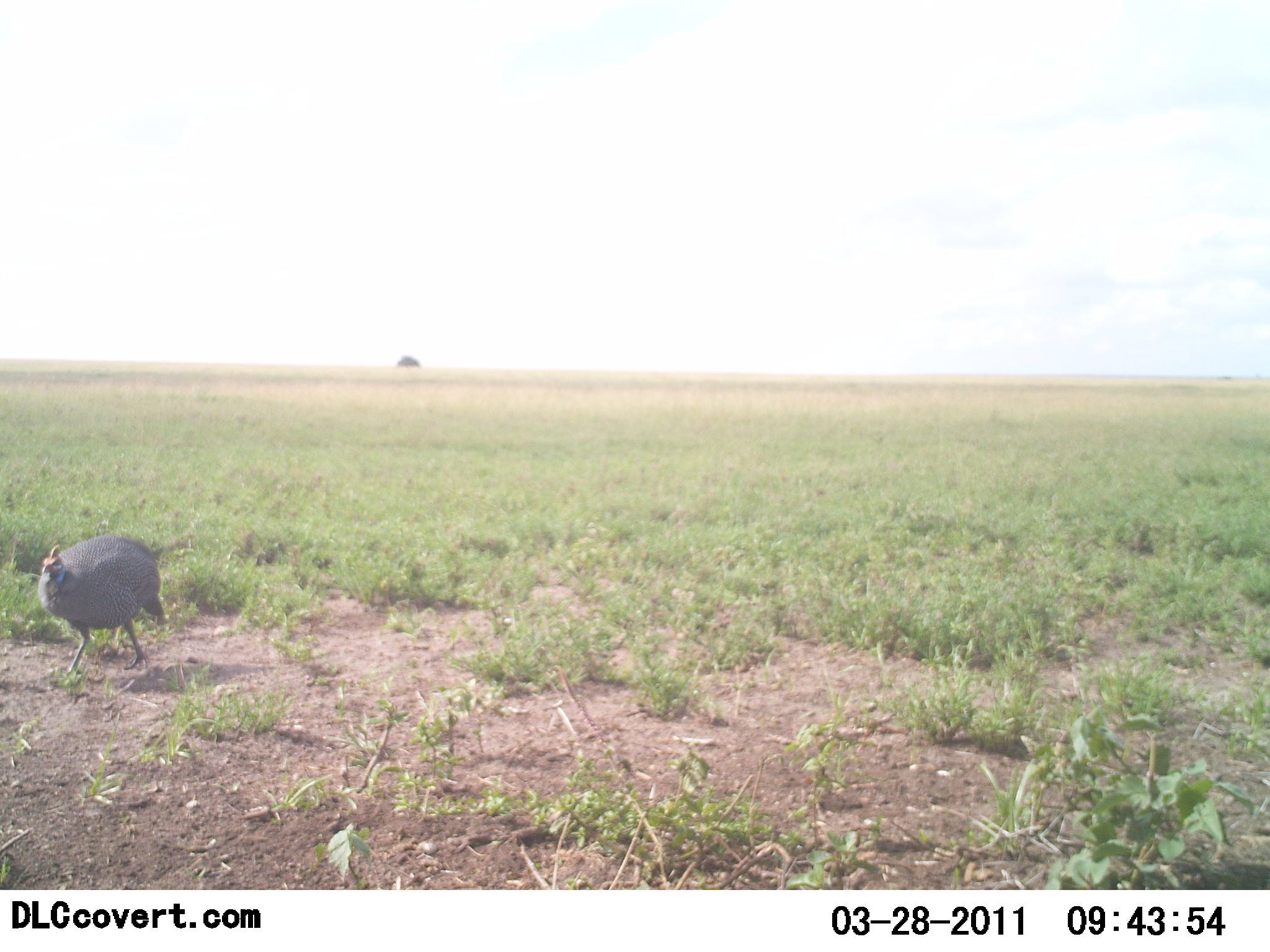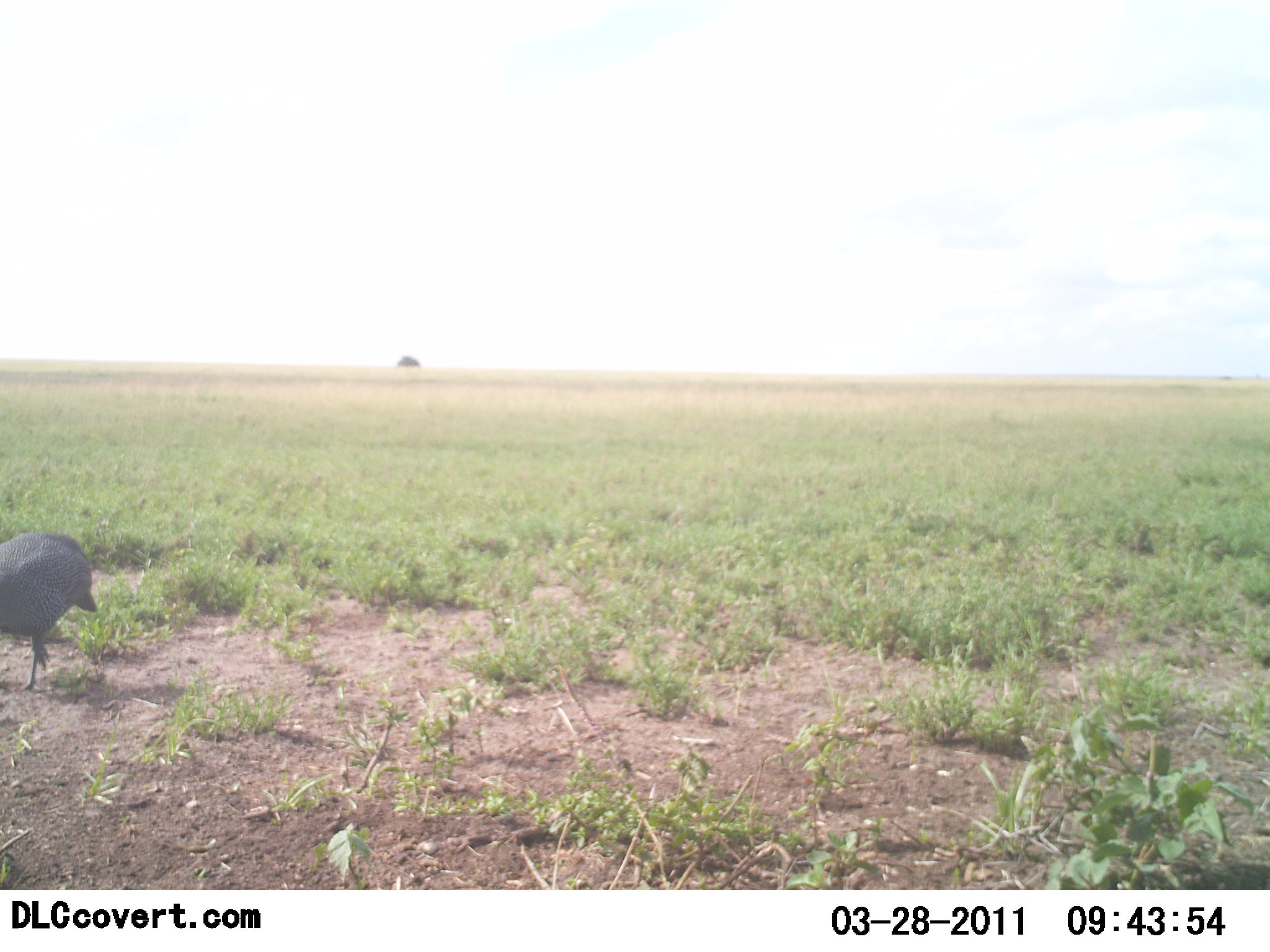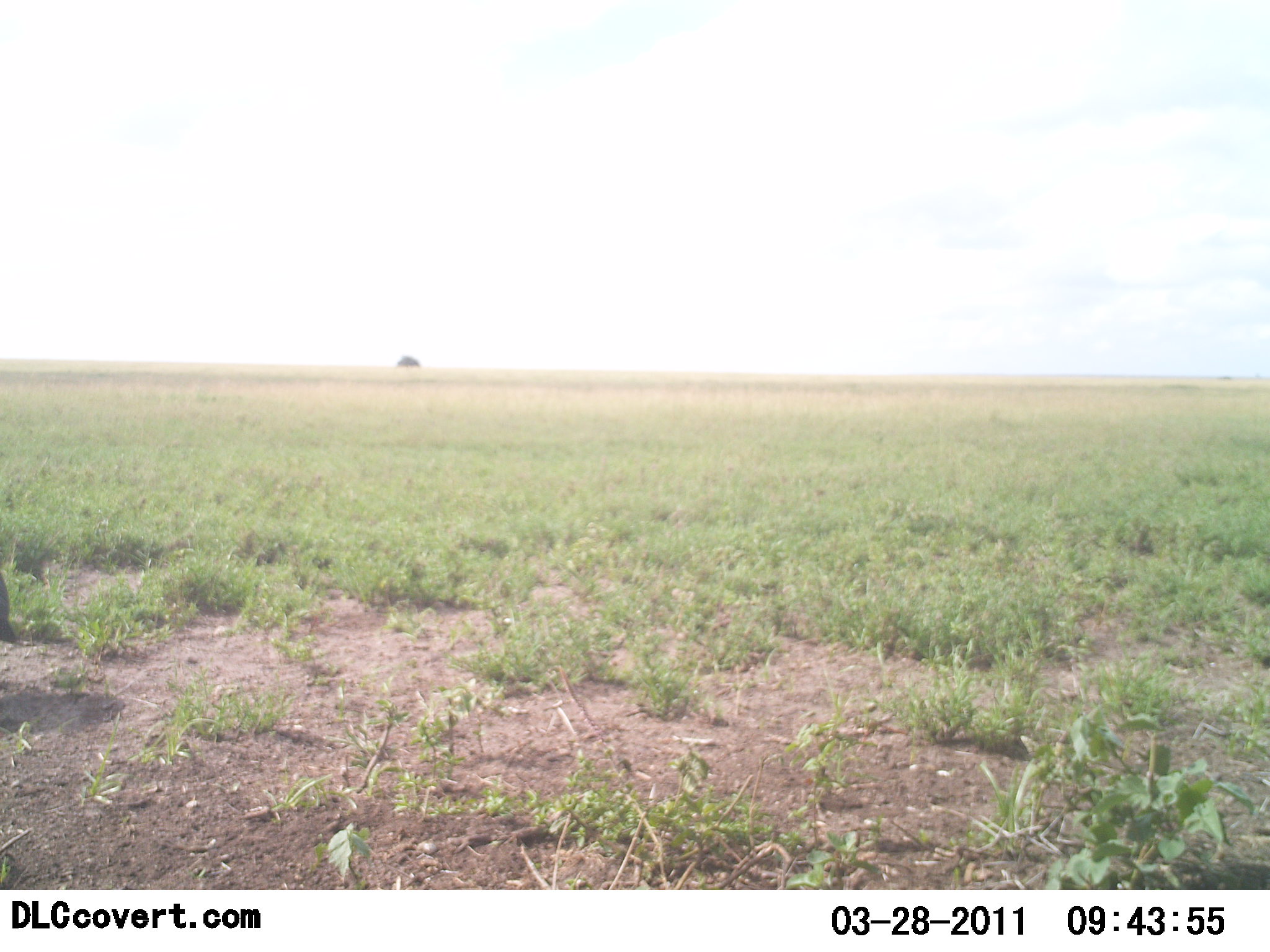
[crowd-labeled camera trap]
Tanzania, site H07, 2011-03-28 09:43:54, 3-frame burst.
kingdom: Animalia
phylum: Chordata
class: Aves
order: Galliformes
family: Numididae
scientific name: Numididae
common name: guinea fowl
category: guineafowl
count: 1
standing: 8%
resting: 0%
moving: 92%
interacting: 0%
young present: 0%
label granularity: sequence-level